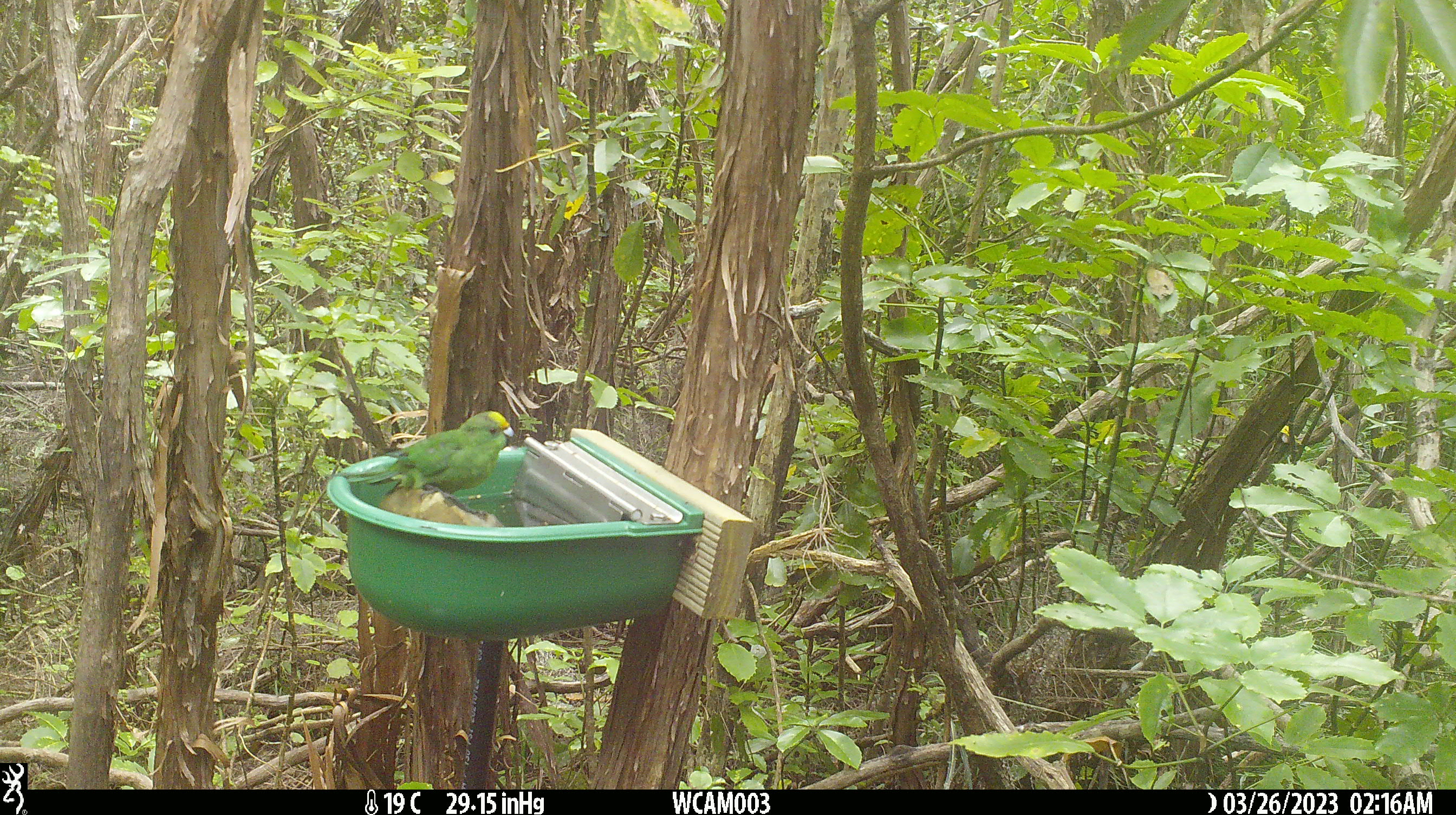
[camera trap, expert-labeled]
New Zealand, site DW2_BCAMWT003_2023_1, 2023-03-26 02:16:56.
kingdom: Animalia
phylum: Chordata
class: Aves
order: Psittaciformes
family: Psittaculidae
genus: Cyanoramphus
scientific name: Cyanoramphus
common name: parakeet